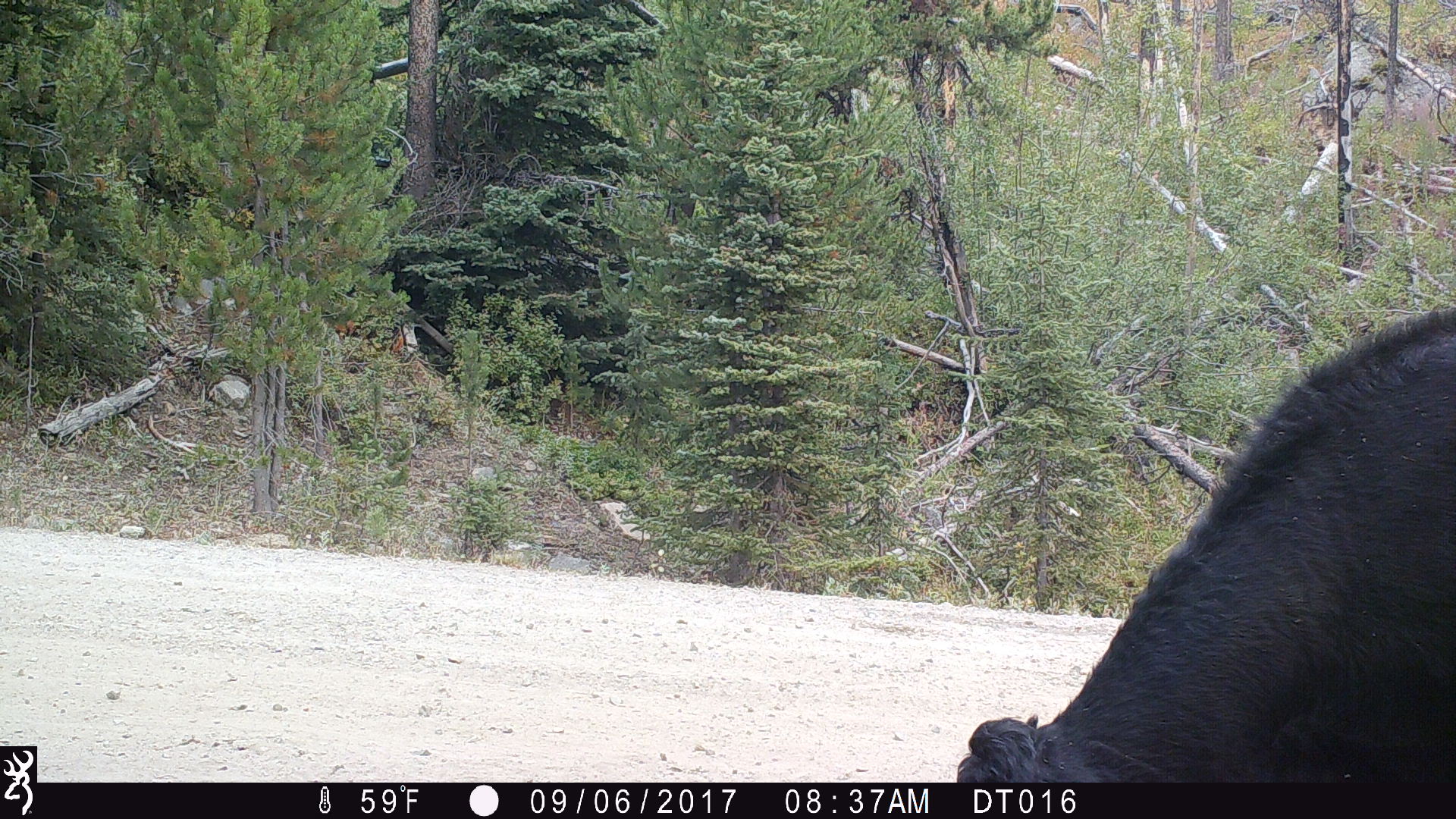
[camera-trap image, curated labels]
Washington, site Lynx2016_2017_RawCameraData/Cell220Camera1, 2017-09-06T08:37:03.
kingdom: Animalia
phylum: Chordata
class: Mammalia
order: Artiodactyla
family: Bovidae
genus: Bos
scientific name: Bos taurus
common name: domestic cattle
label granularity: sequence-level